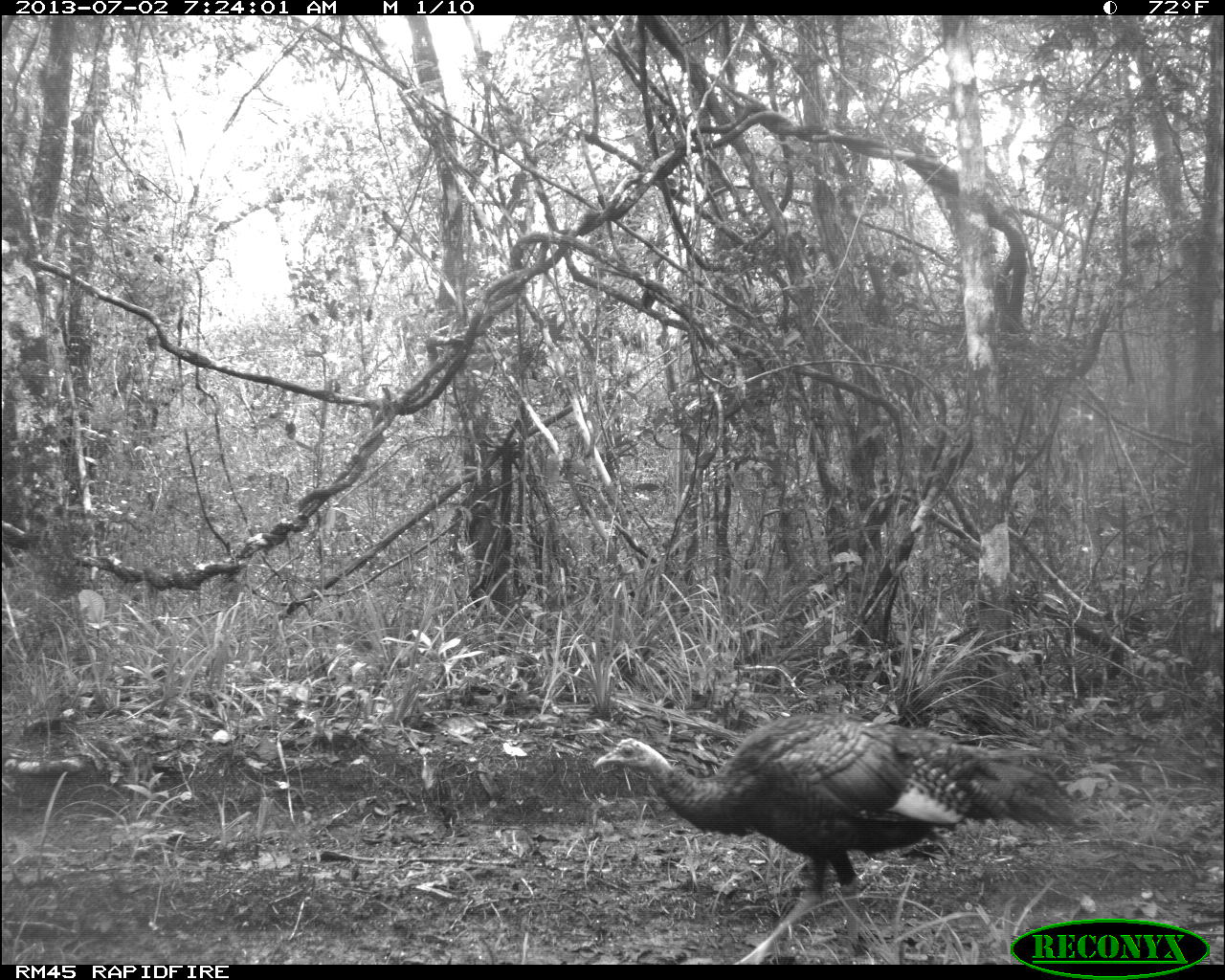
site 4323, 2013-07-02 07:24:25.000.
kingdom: Animalia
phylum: Chordata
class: Aves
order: Galliformes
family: Phasianidae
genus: Meleagris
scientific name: Meleagris ocellata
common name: ocellated turkey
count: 1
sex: female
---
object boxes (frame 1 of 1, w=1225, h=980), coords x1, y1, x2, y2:
meleagris ocellata: 593, 710, 1081, 964